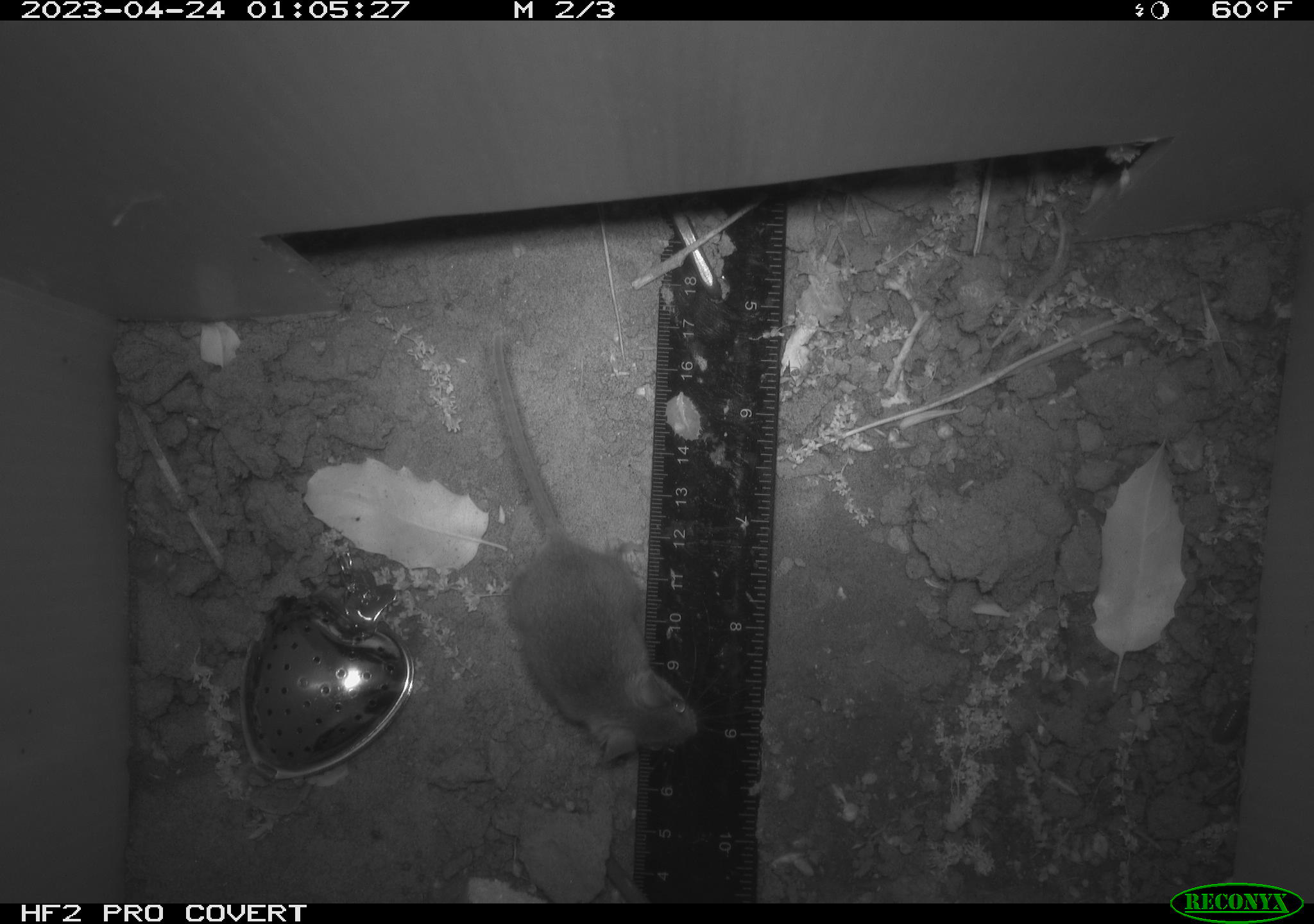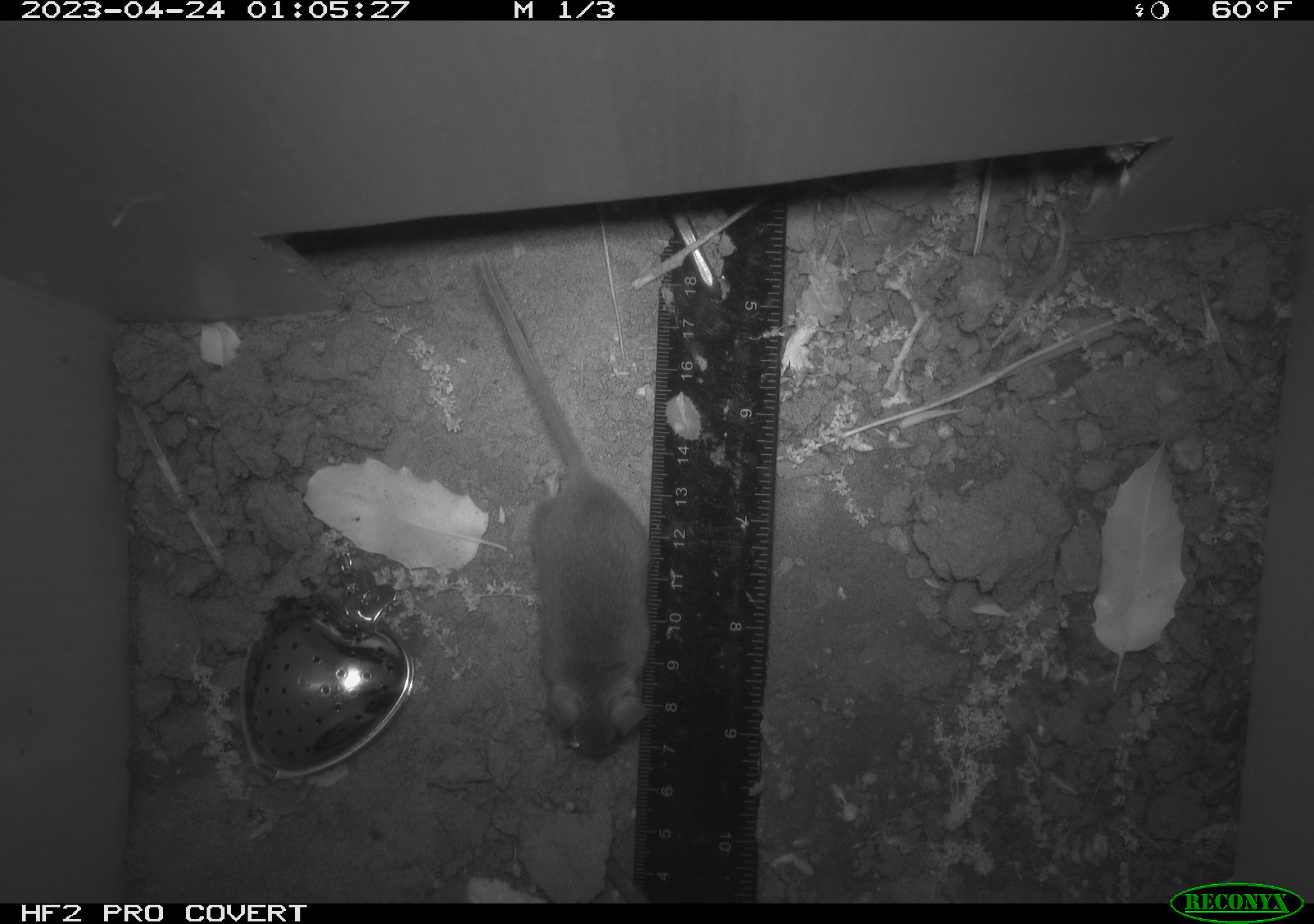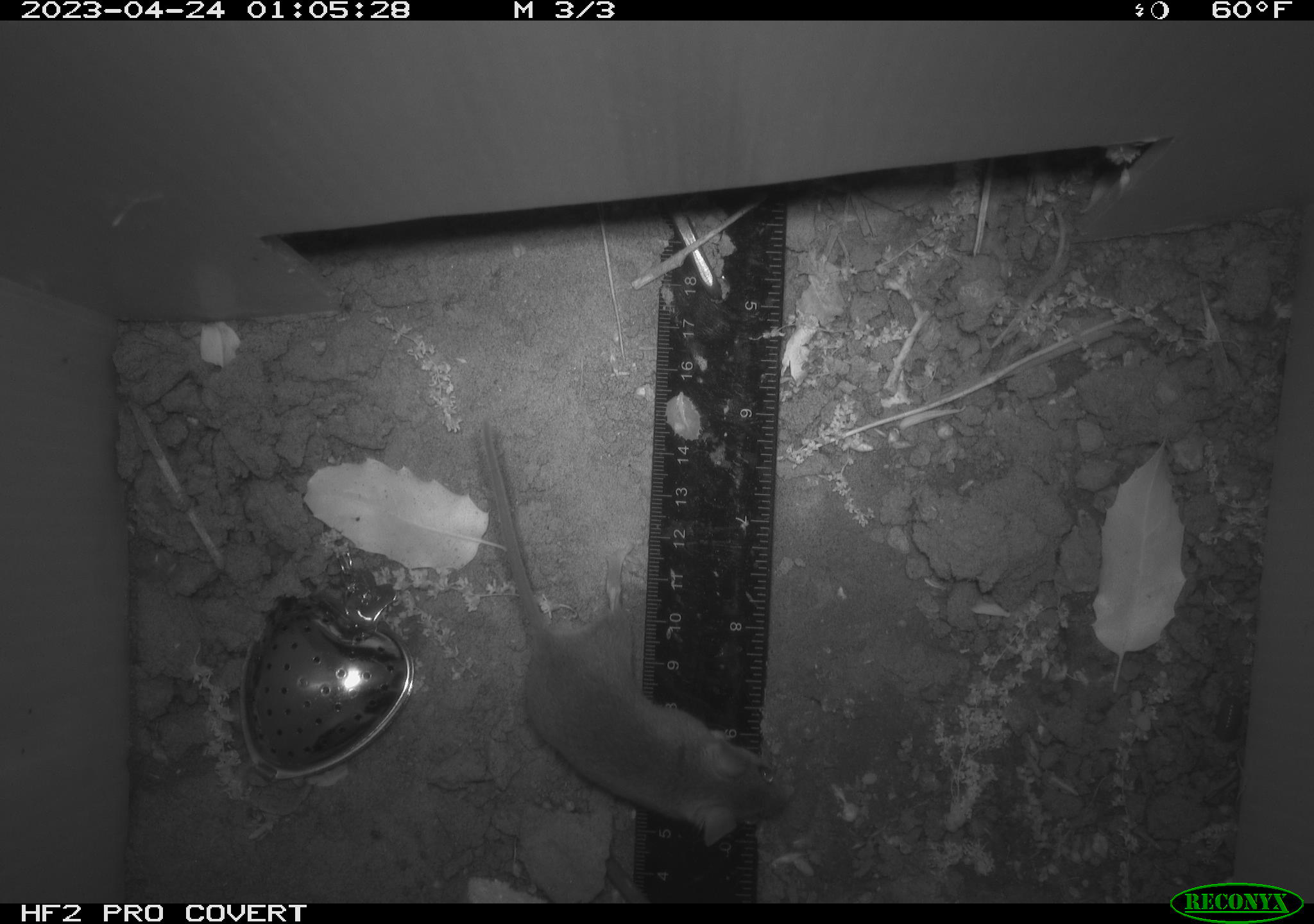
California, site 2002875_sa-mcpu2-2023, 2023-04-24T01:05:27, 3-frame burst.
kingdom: Animalia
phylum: Chordata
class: Mammalia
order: Rodentia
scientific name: Rodentia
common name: mouse species